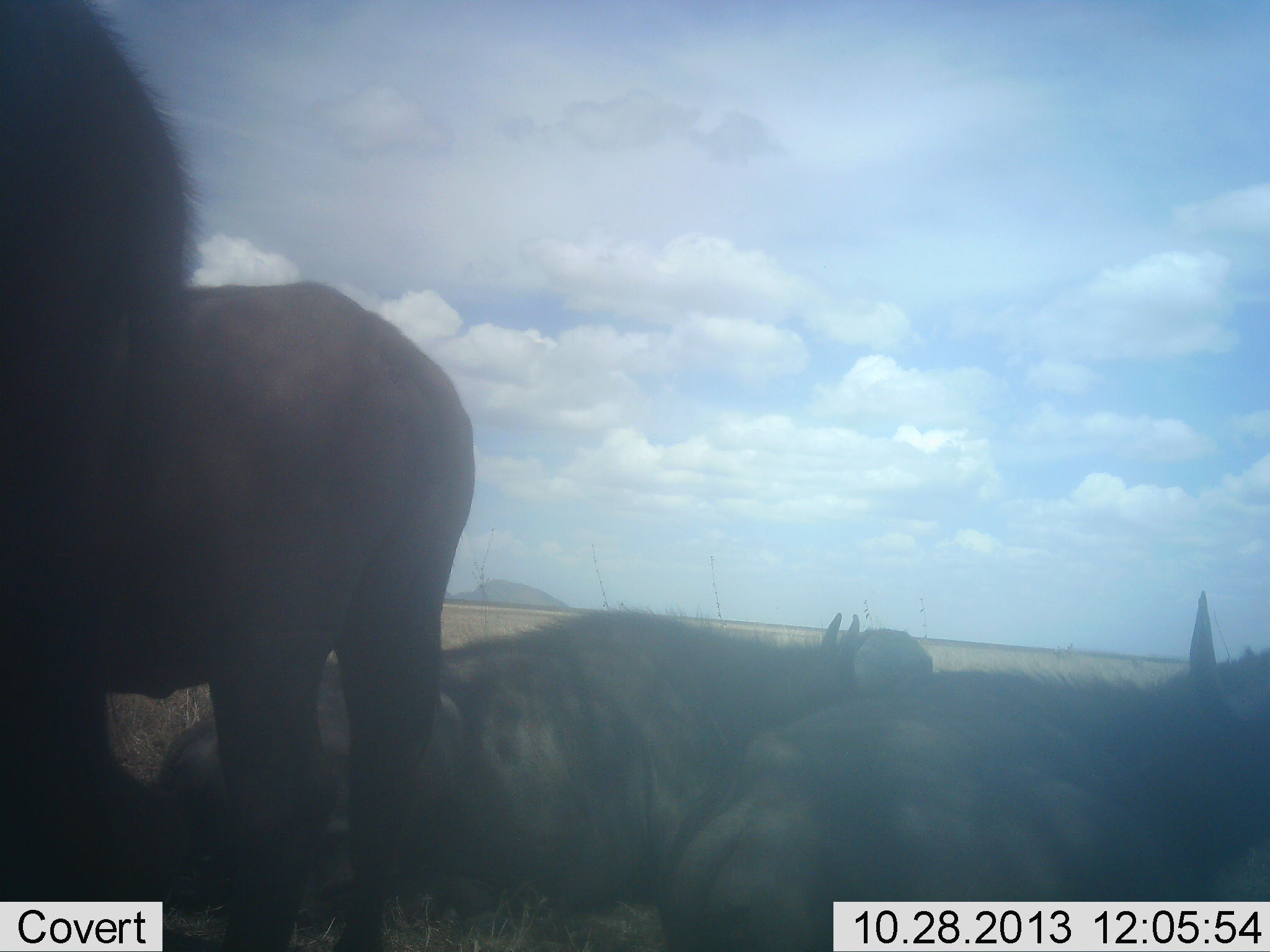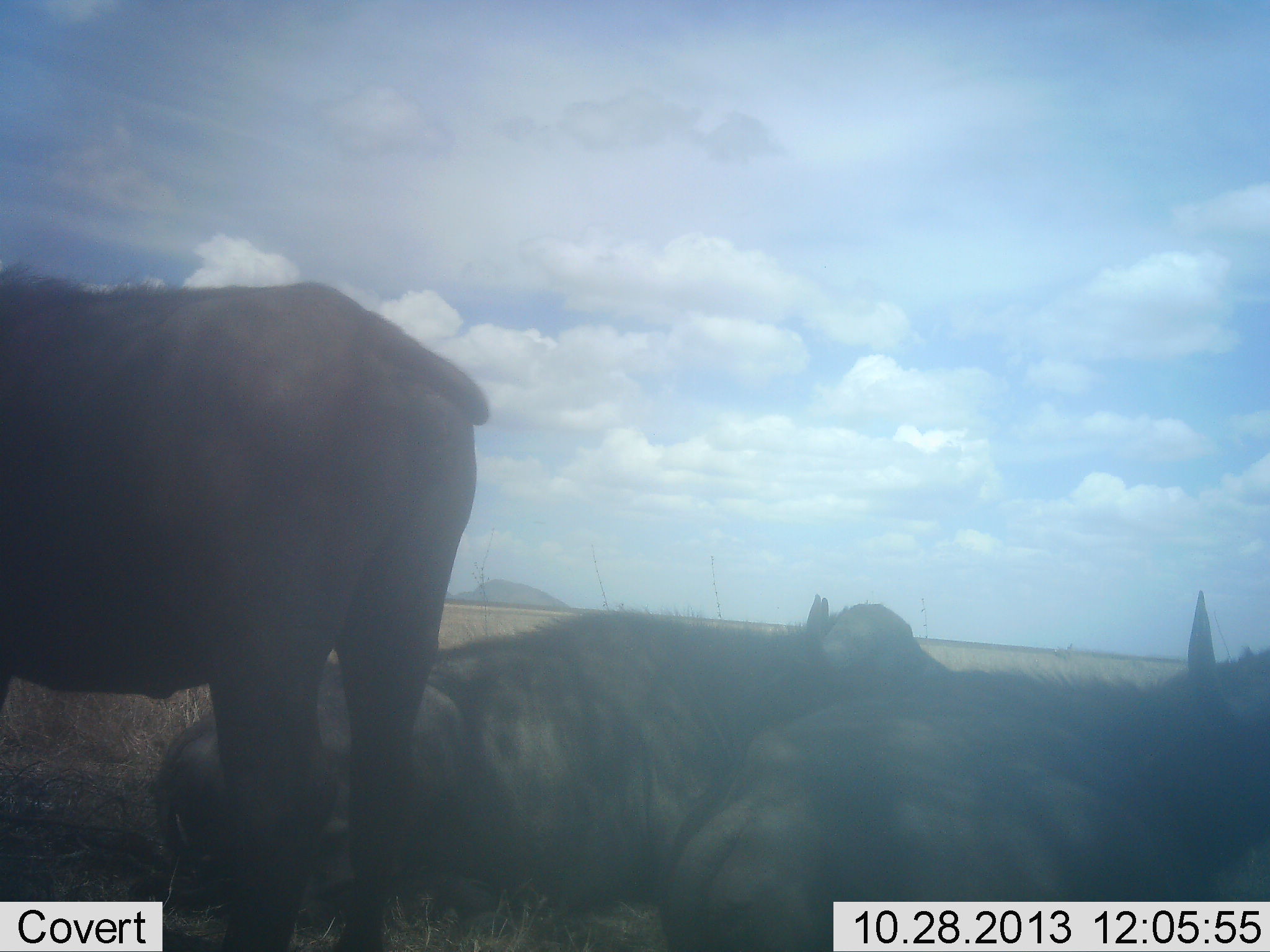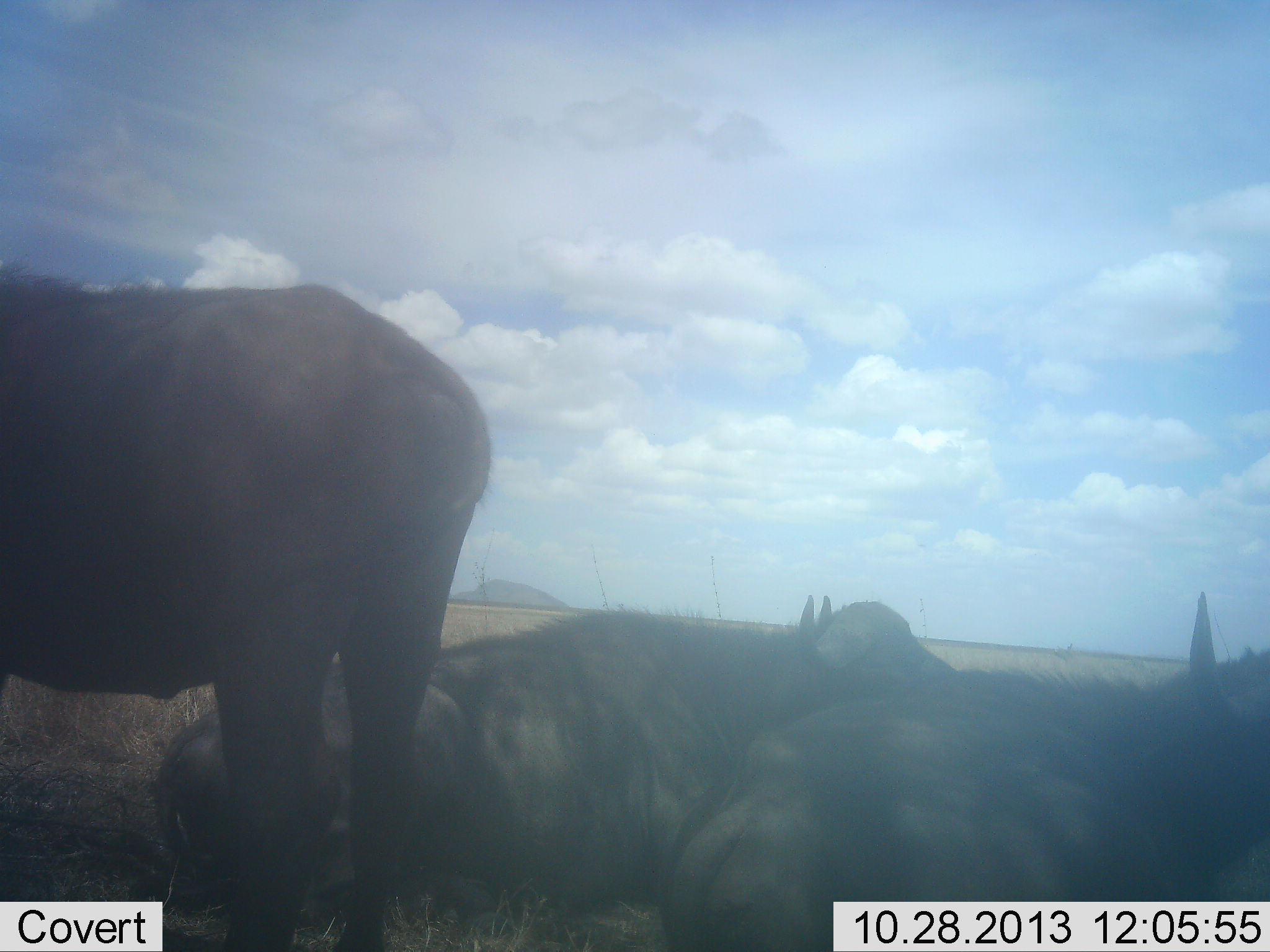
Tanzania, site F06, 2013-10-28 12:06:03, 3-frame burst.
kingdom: Animalia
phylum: Chordata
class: Mammalia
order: Artiodactyla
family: Bovidae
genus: Syncerus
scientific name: Syncerus caffer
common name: cape buffalo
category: buffalo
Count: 4.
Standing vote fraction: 79%.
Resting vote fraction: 100%.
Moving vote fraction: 21%.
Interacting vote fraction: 0%.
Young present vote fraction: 0%.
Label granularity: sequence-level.